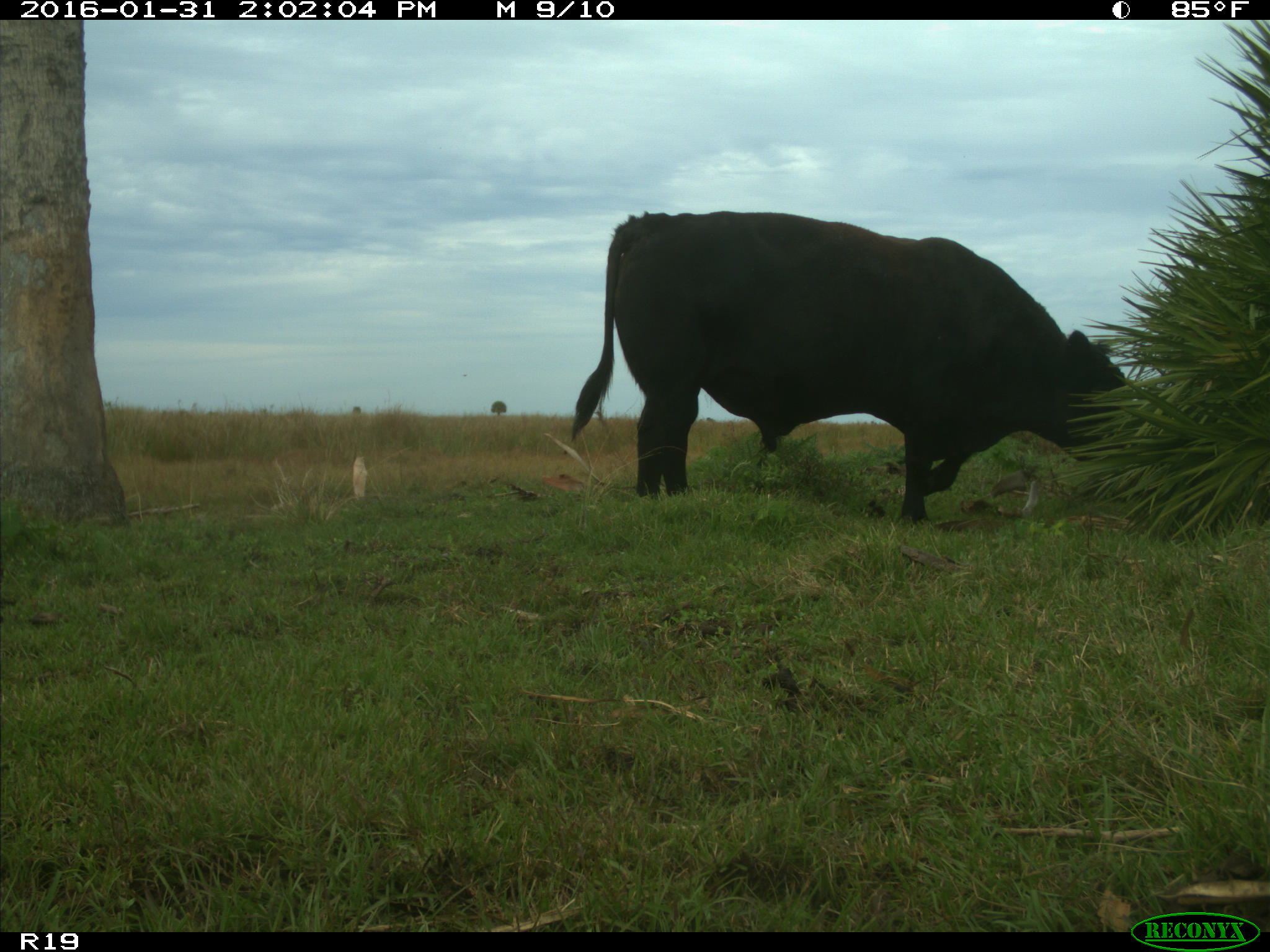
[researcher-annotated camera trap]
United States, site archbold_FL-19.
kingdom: Animalia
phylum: Chordata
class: Mammalia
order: Artiodactyla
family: Bovidae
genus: Bos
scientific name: Bos taurus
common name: domestic cow